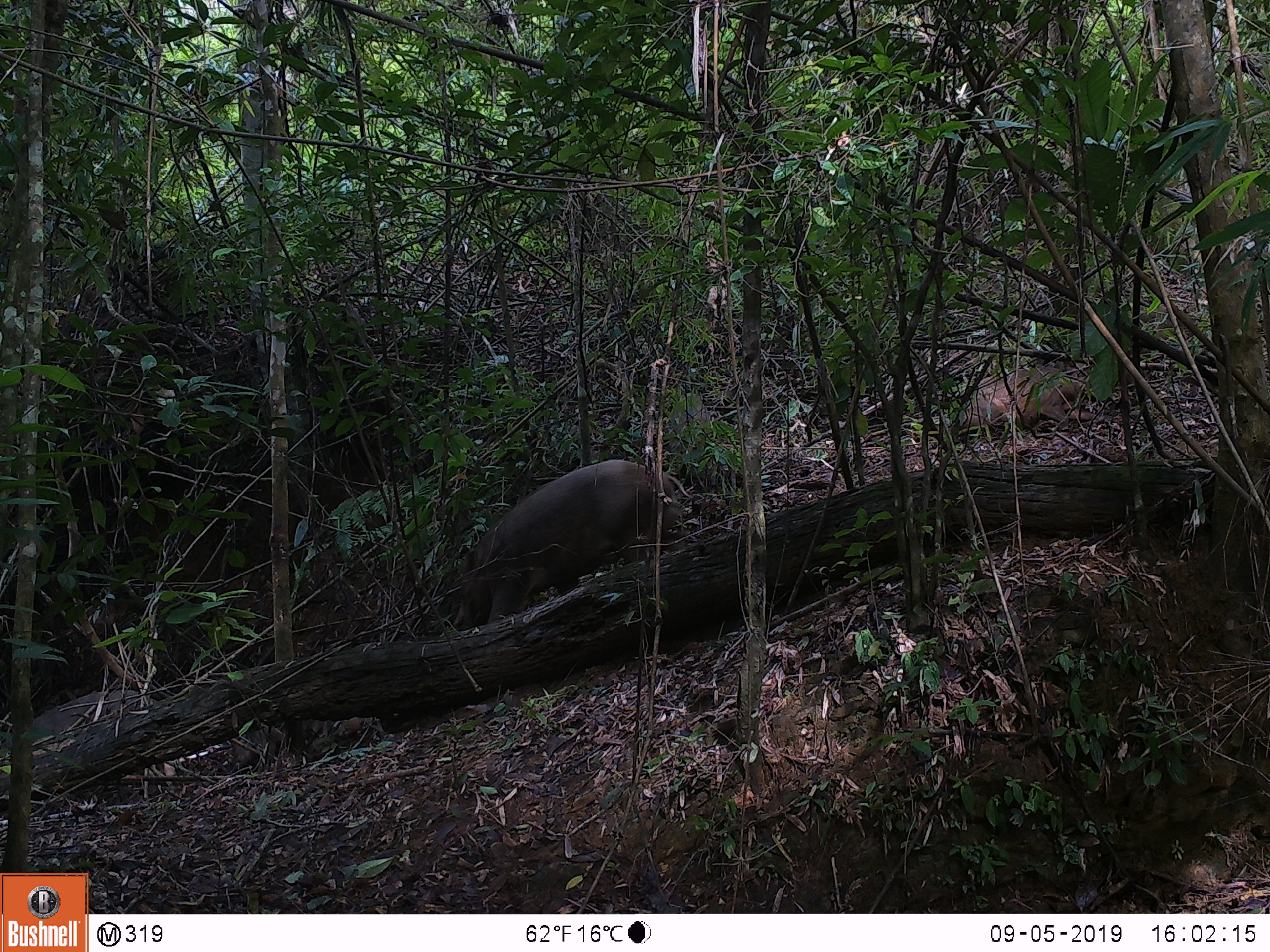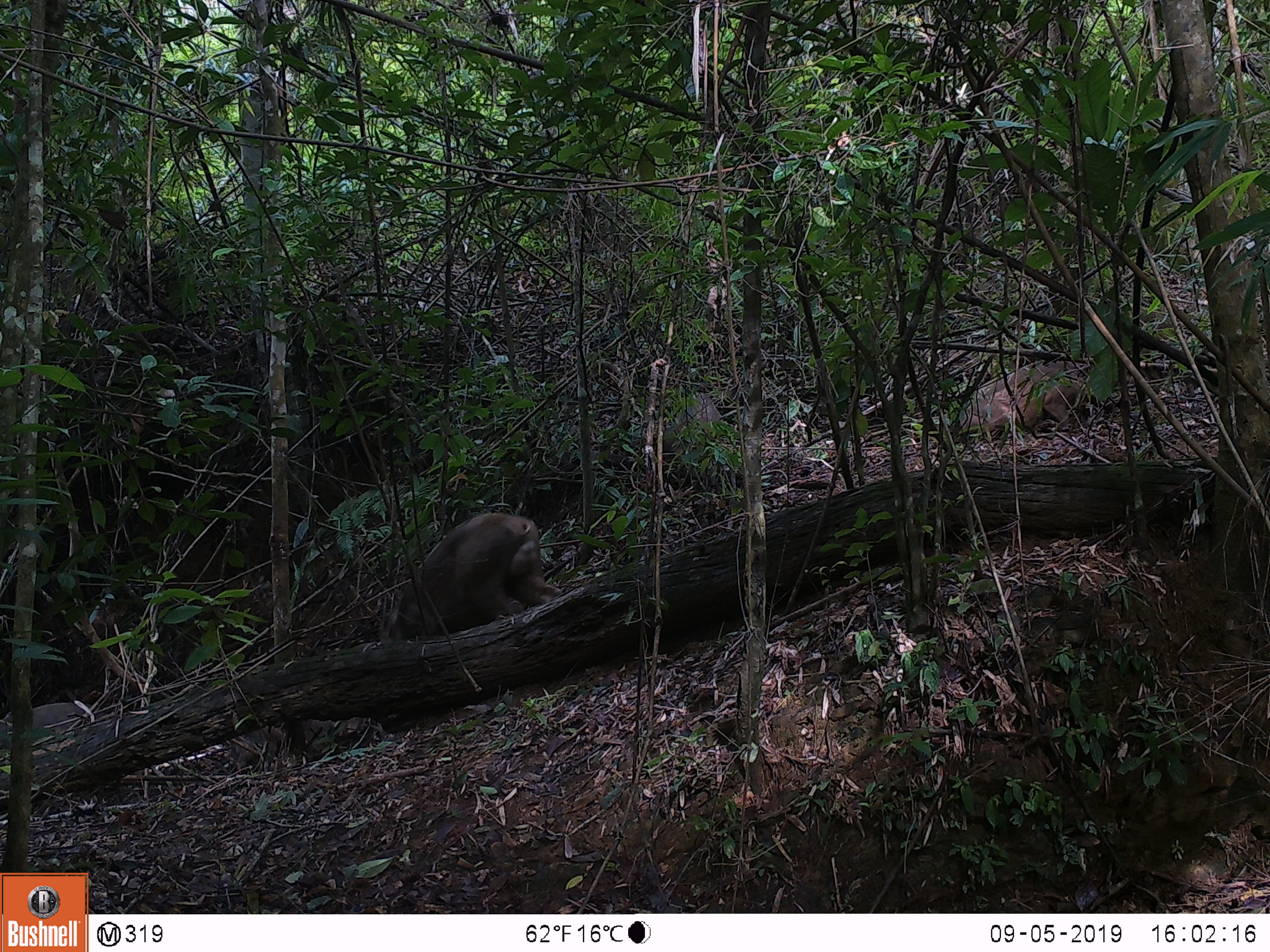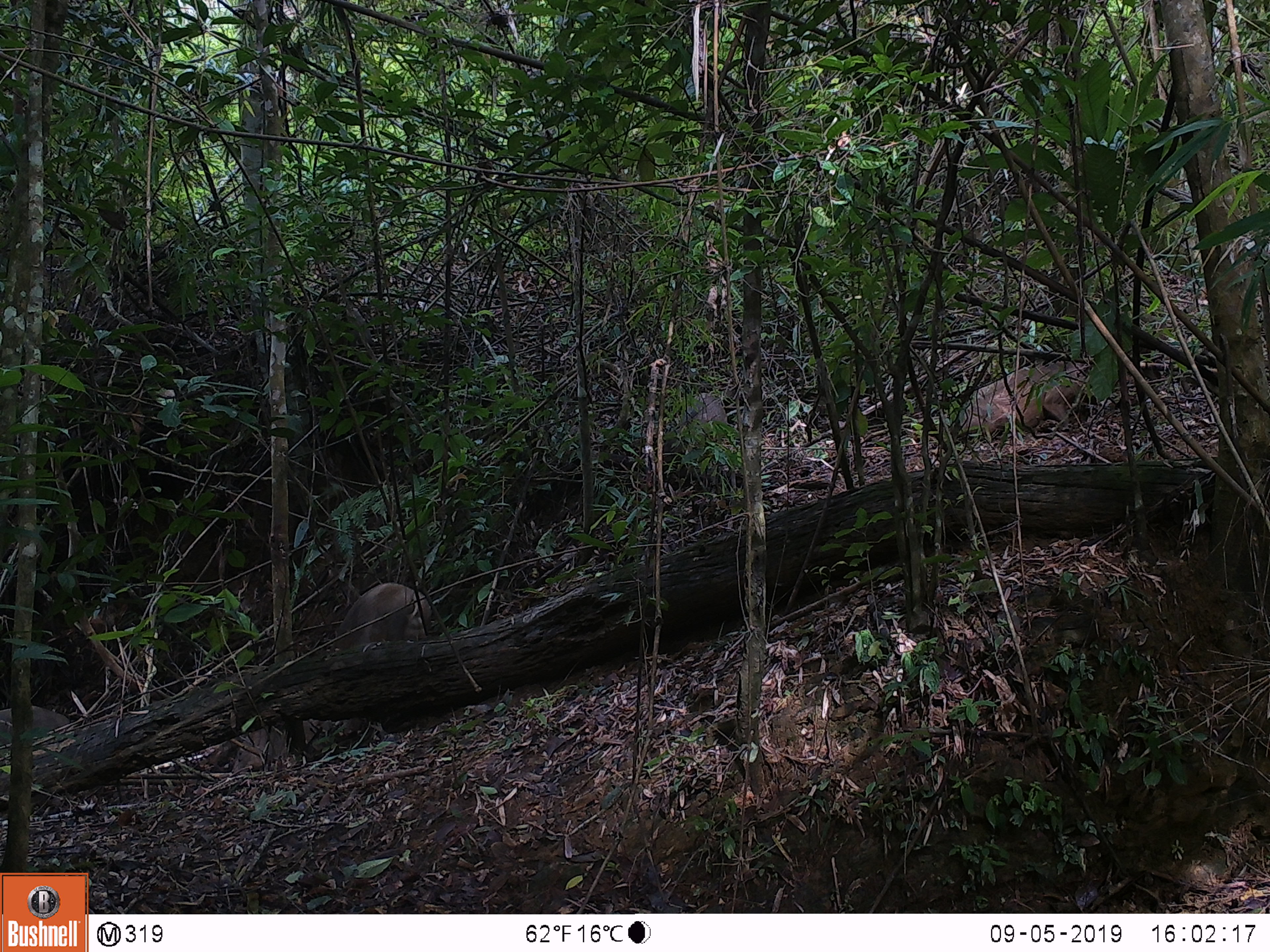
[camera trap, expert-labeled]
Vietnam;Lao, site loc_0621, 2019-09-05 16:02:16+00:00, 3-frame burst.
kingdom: Animalia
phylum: Chordata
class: Mammalia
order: Artiodactyla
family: Suidae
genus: Sus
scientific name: Sus scrofa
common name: eurasian wild pig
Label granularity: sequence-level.